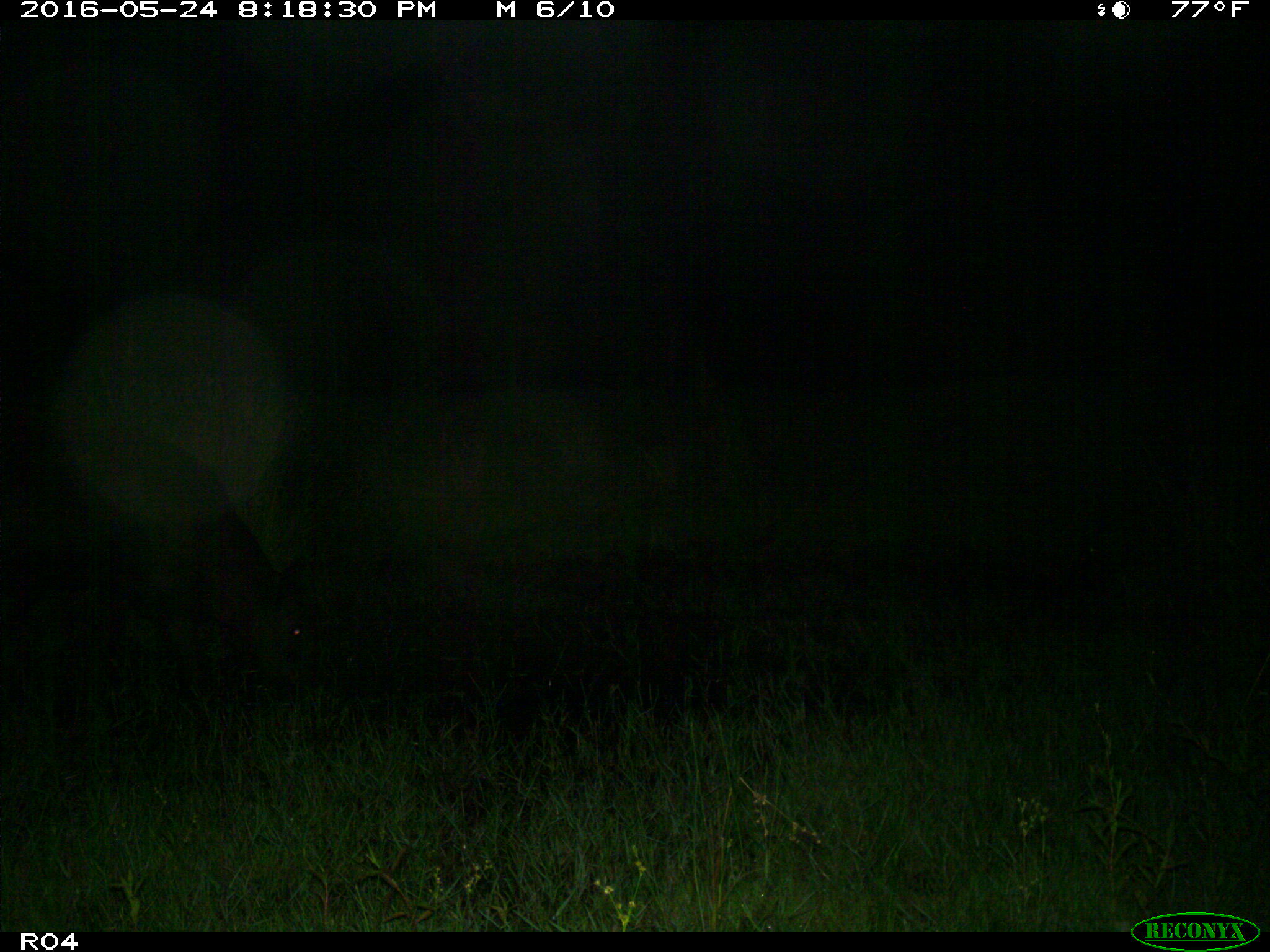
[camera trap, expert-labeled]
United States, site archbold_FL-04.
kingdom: Animalia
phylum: Chordata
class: Mammalia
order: Artiodactyla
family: Bovidae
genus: Bos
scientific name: Bos taurus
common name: domestic cow